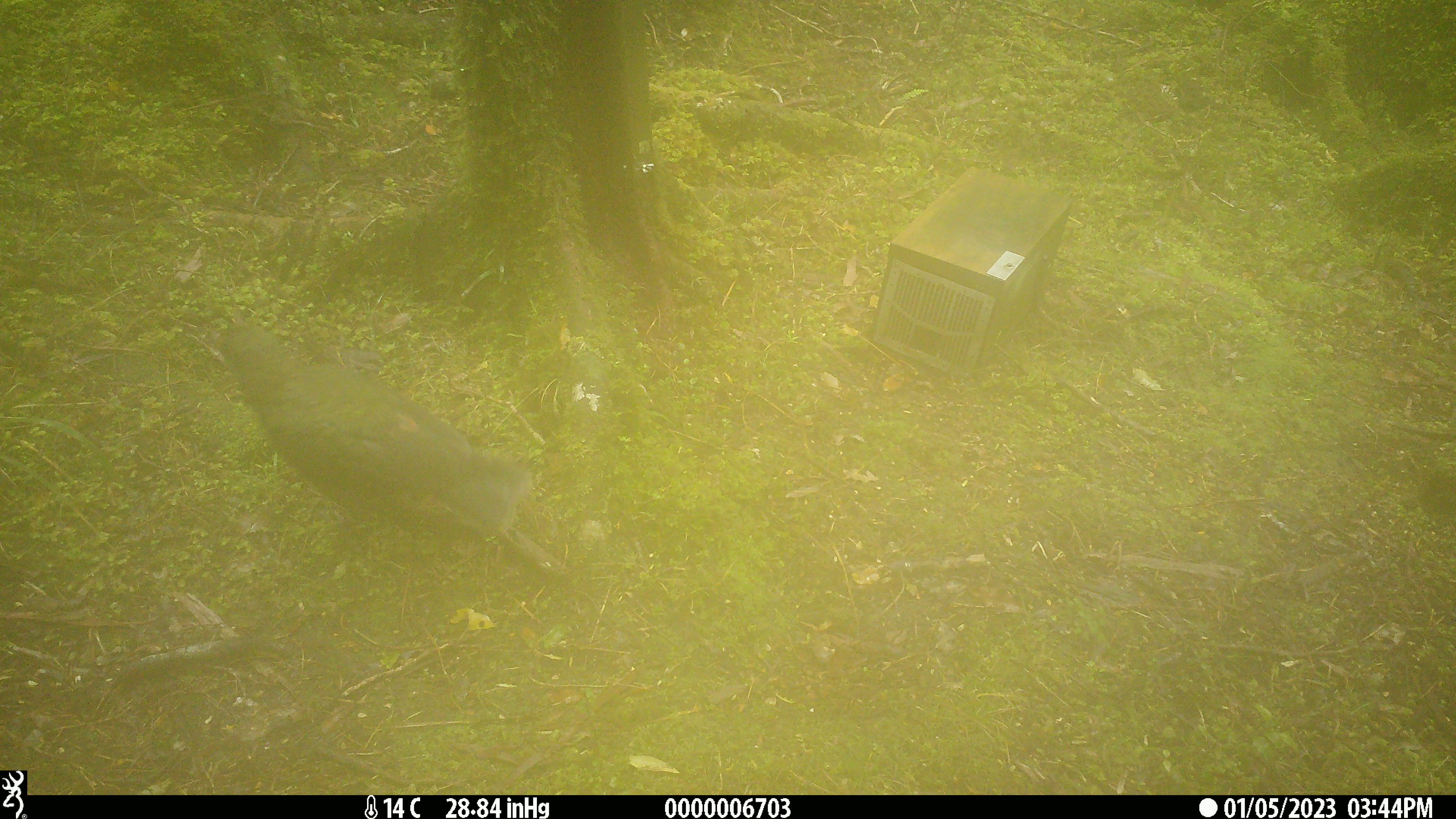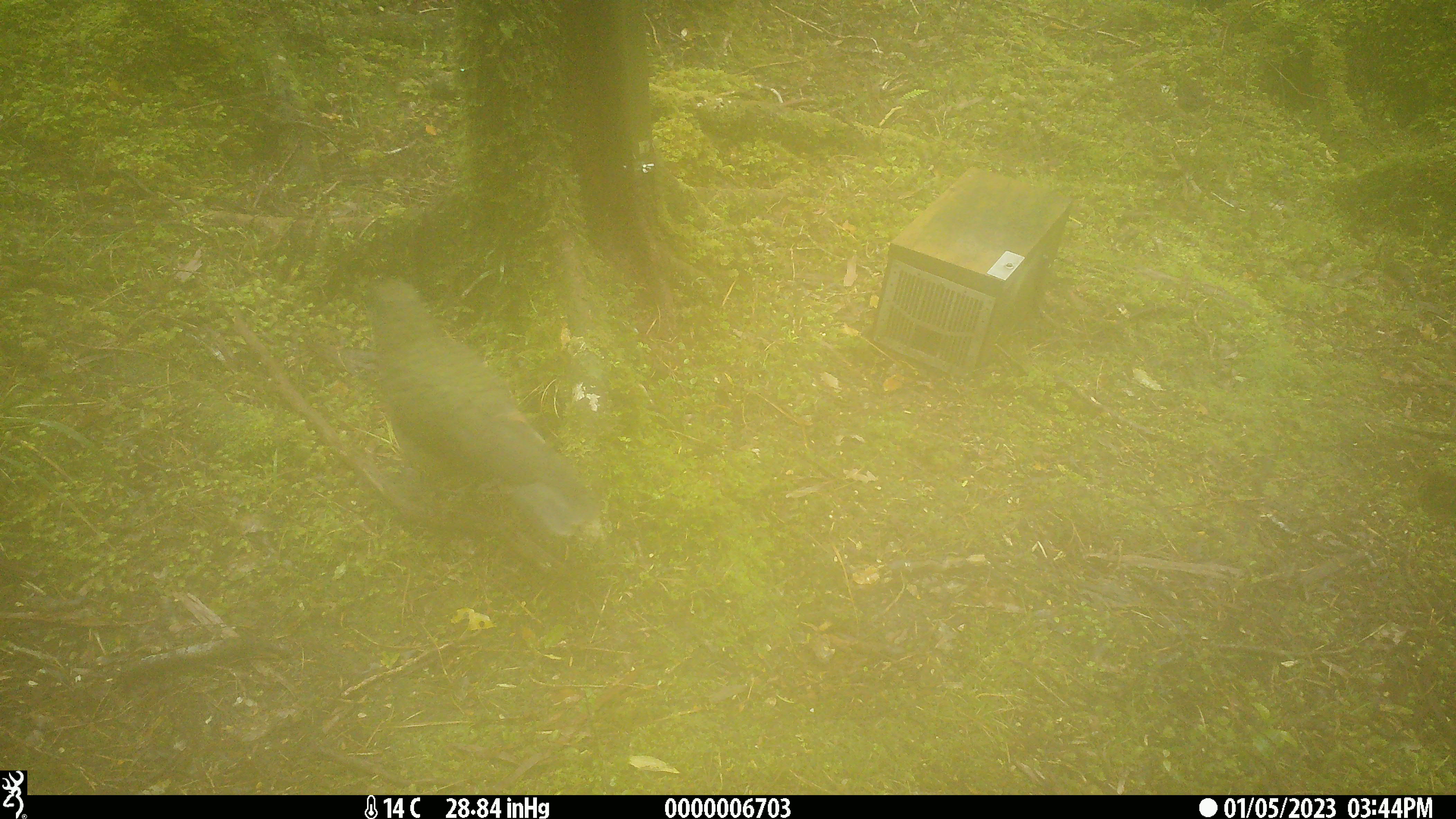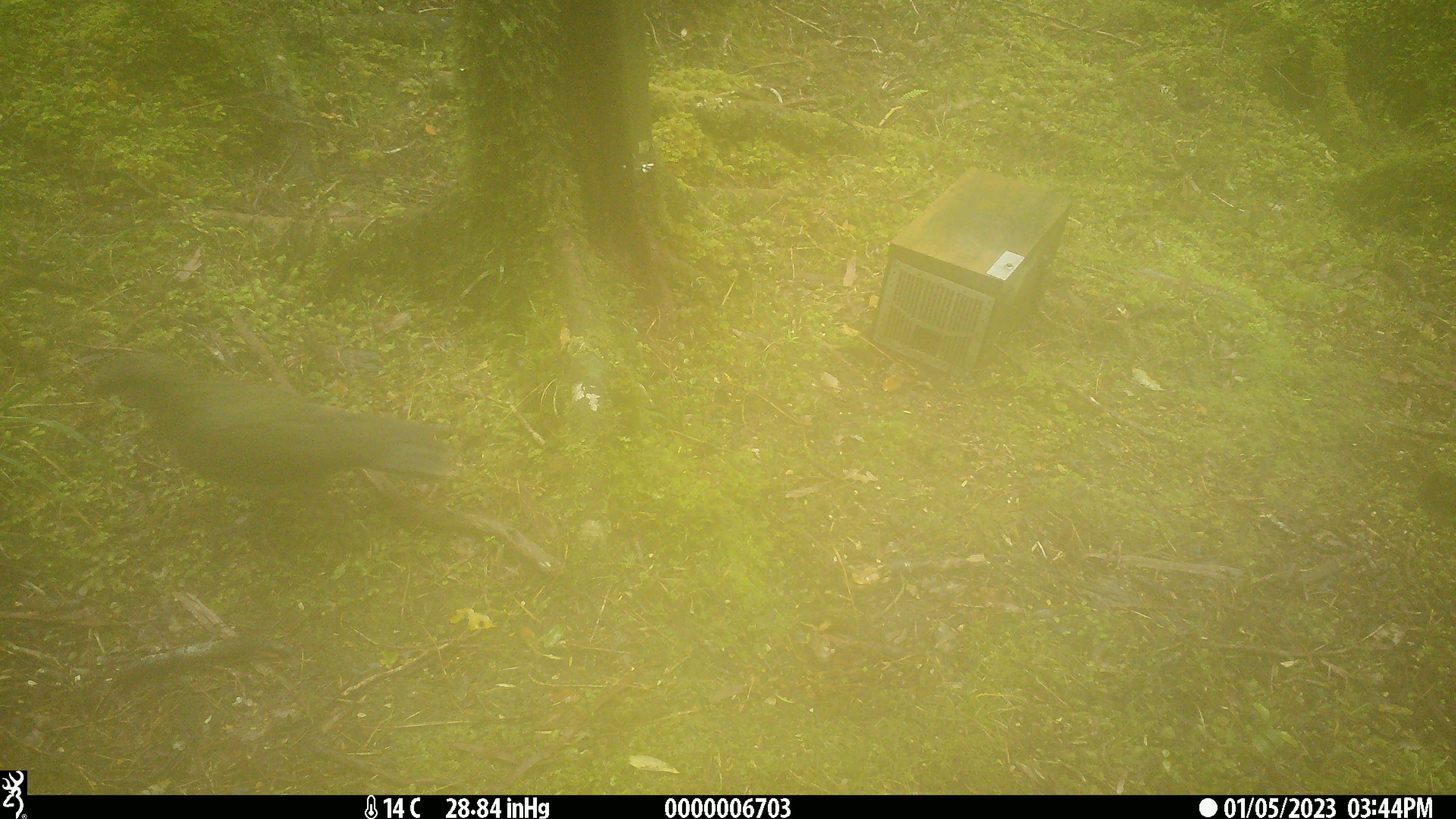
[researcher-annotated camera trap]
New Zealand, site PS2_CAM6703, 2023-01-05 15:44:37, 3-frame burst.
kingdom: Animalia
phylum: Chordata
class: Aves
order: Psittaciformes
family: Strigopidae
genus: Nestor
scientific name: Nestor notabilis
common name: kea